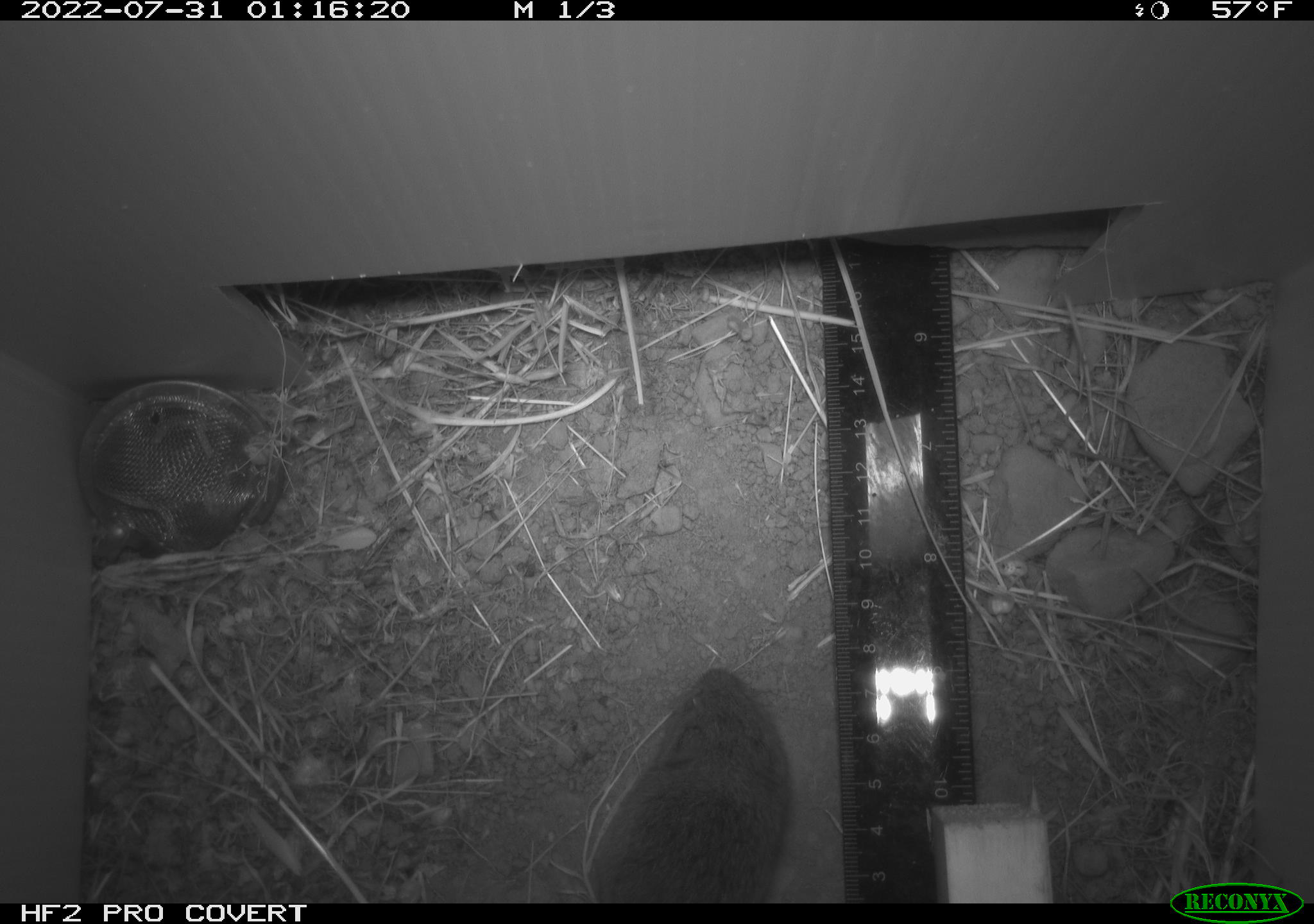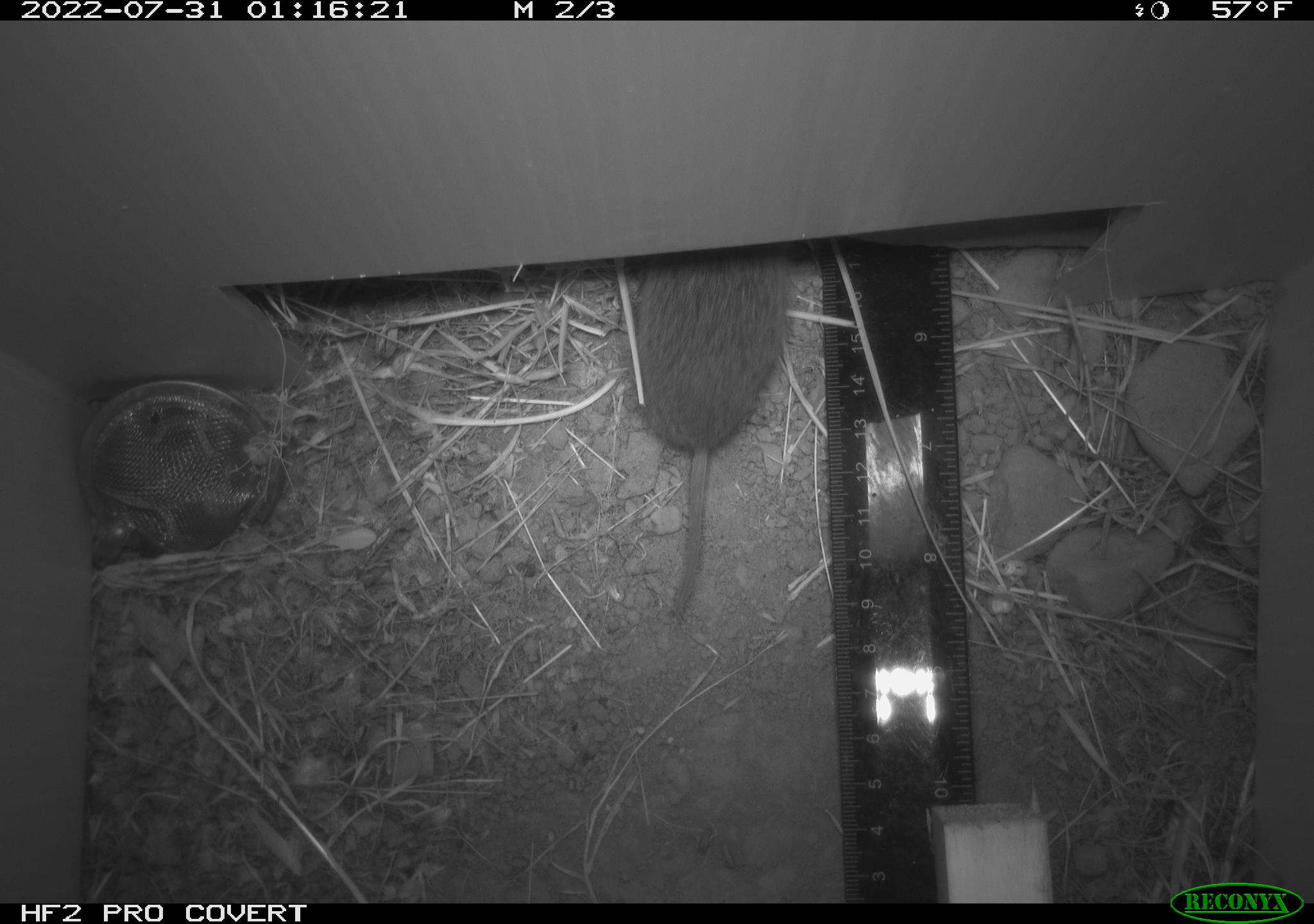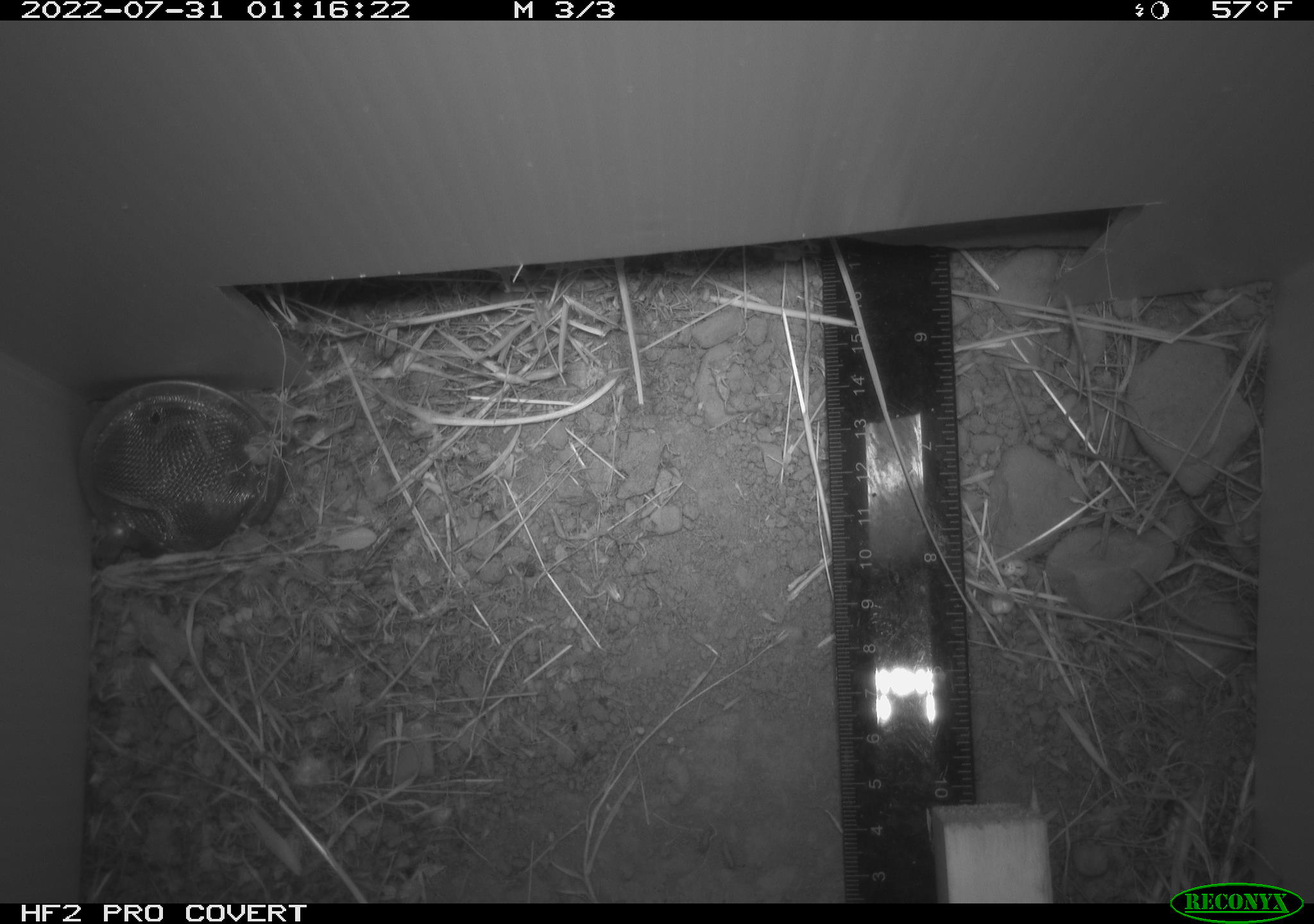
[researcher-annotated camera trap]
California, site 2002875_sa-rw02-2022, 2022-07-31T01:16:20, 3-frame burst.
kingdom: Animalia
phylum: Chordata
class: Mammalia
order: Rodentia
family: Cricetidae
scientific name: Arvicolinae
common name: voles, lemmings, and muskrats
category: arvicolinae subfamily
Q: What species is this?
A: Arvicolinae subfamily (voles, lemmings, and muskrats) (Arvicolinae).